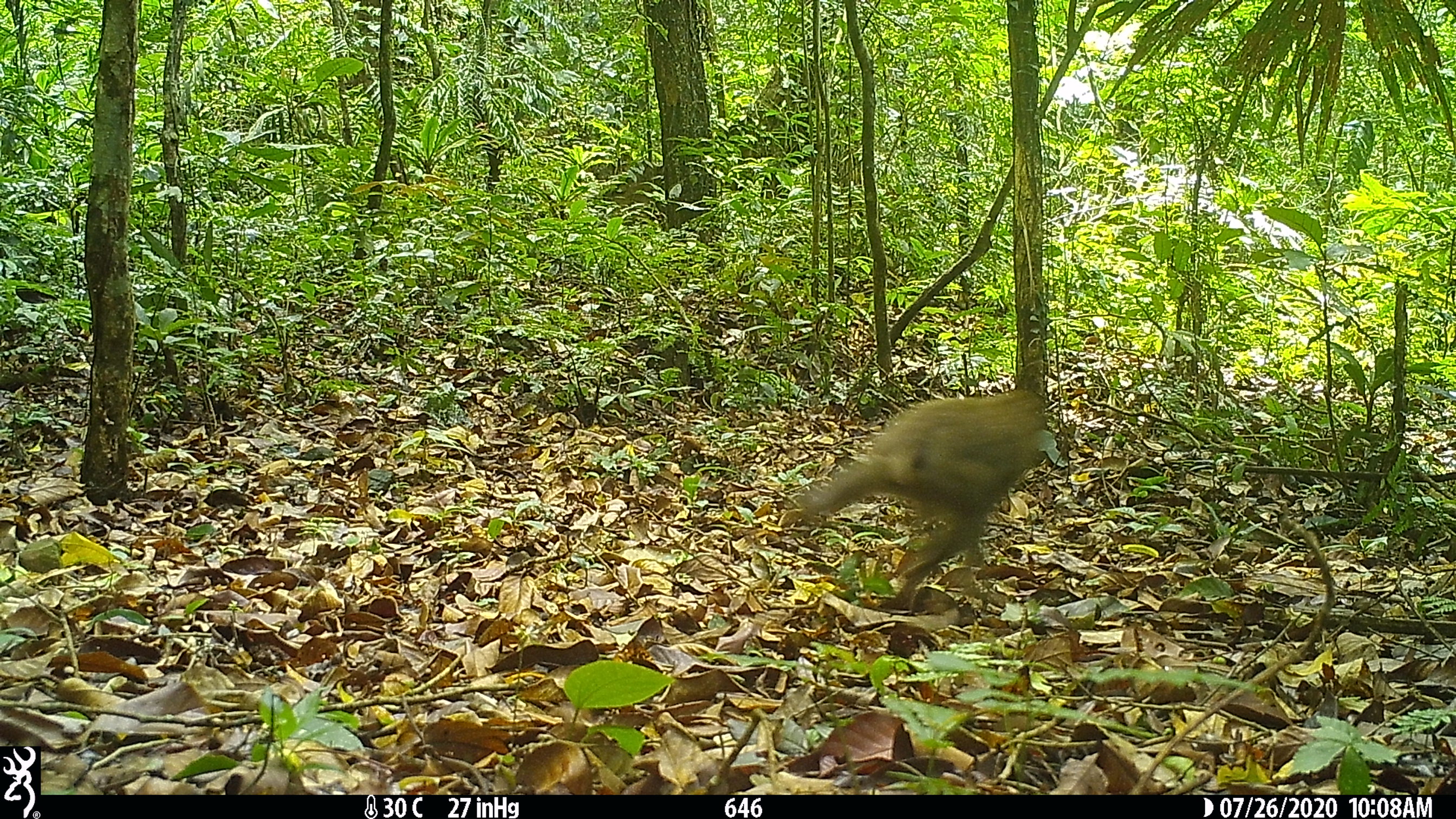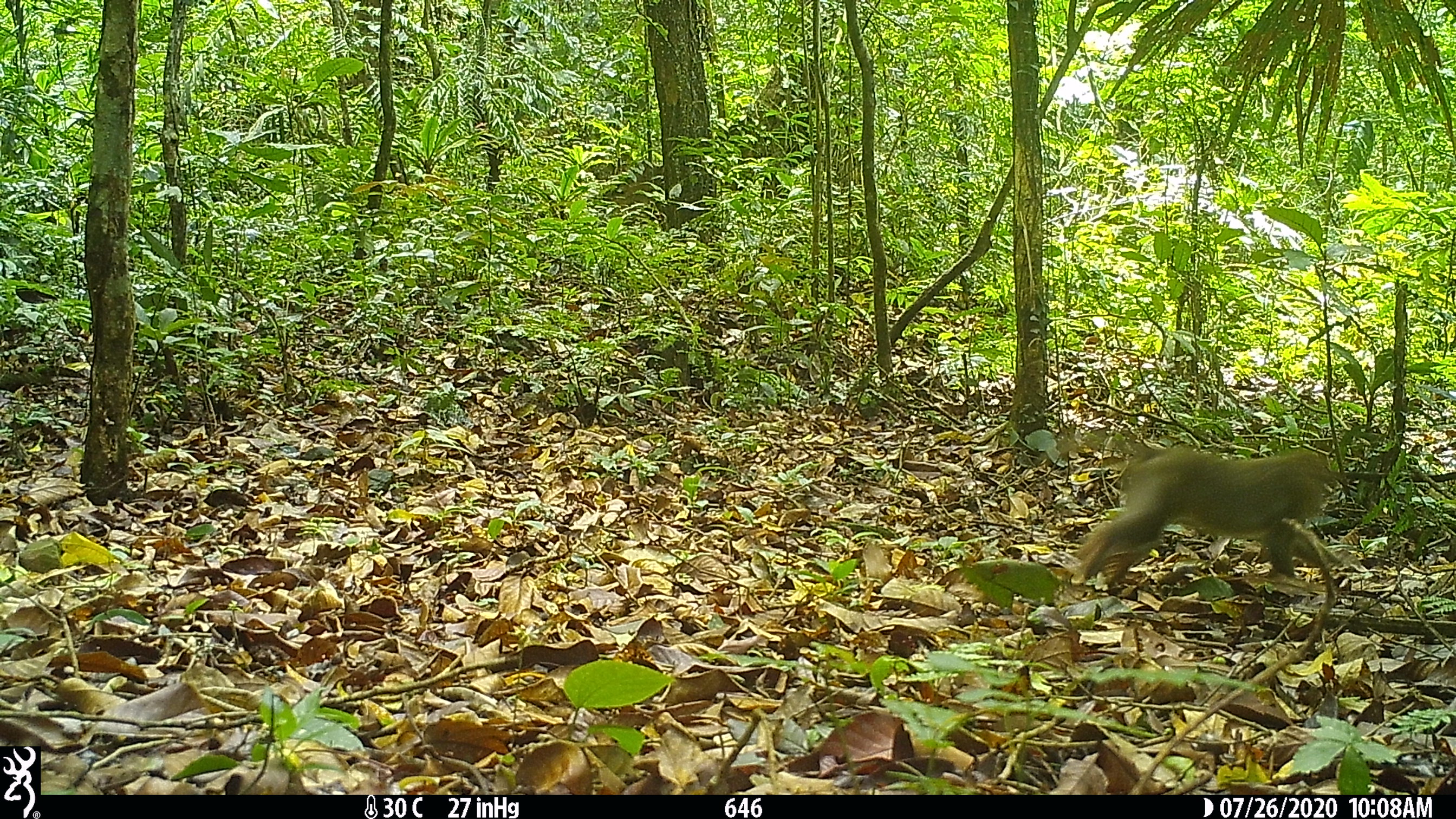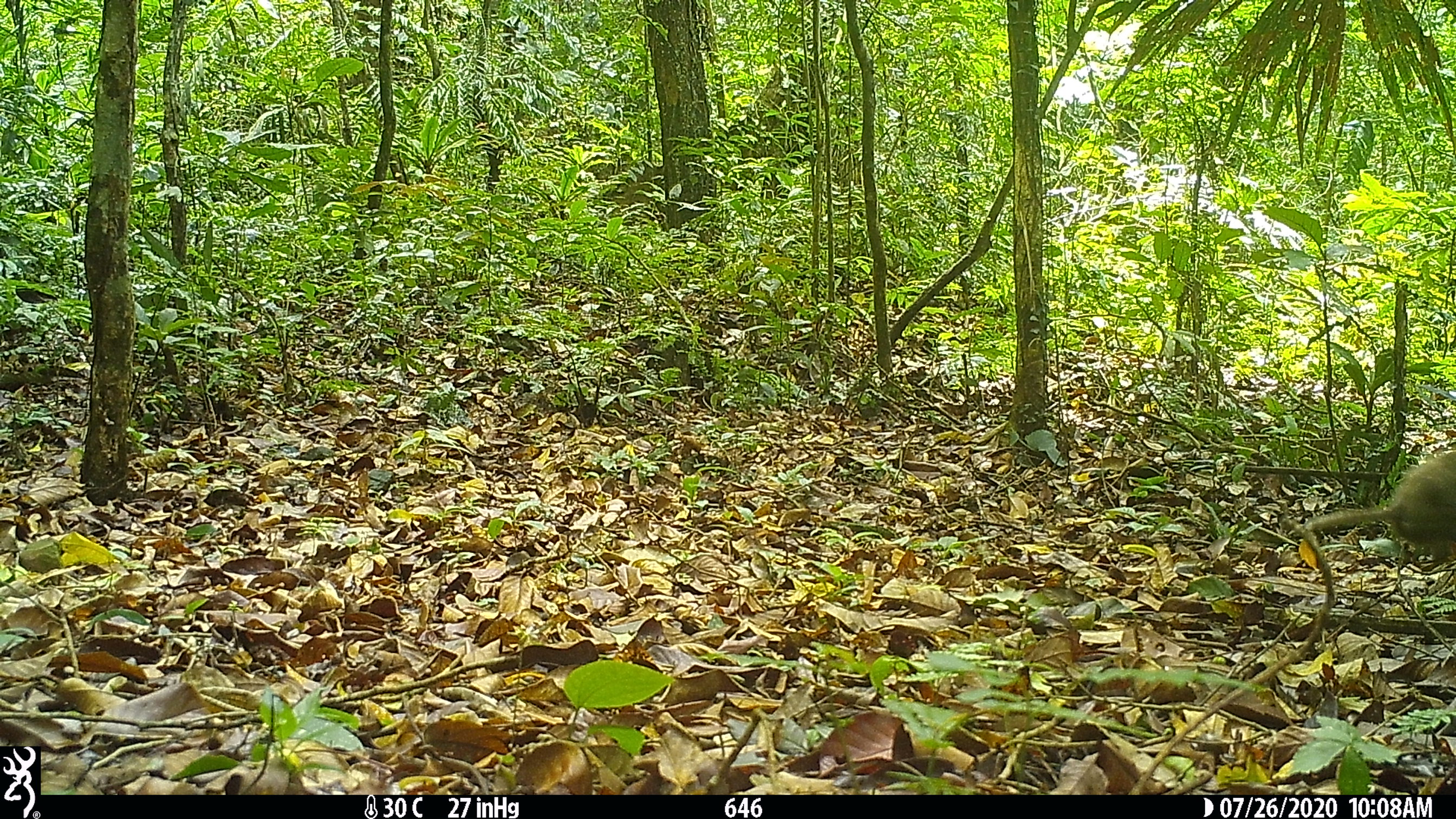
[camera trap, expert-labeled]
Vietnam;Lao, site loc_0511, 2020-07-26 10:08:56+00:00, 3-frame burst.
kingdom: Animalia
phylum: Chordata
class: Mammalia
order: Primates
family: Cercopithecidae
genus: Macaca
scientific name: Macaca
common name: macaques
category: assam or rhesus macaque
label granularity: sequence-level